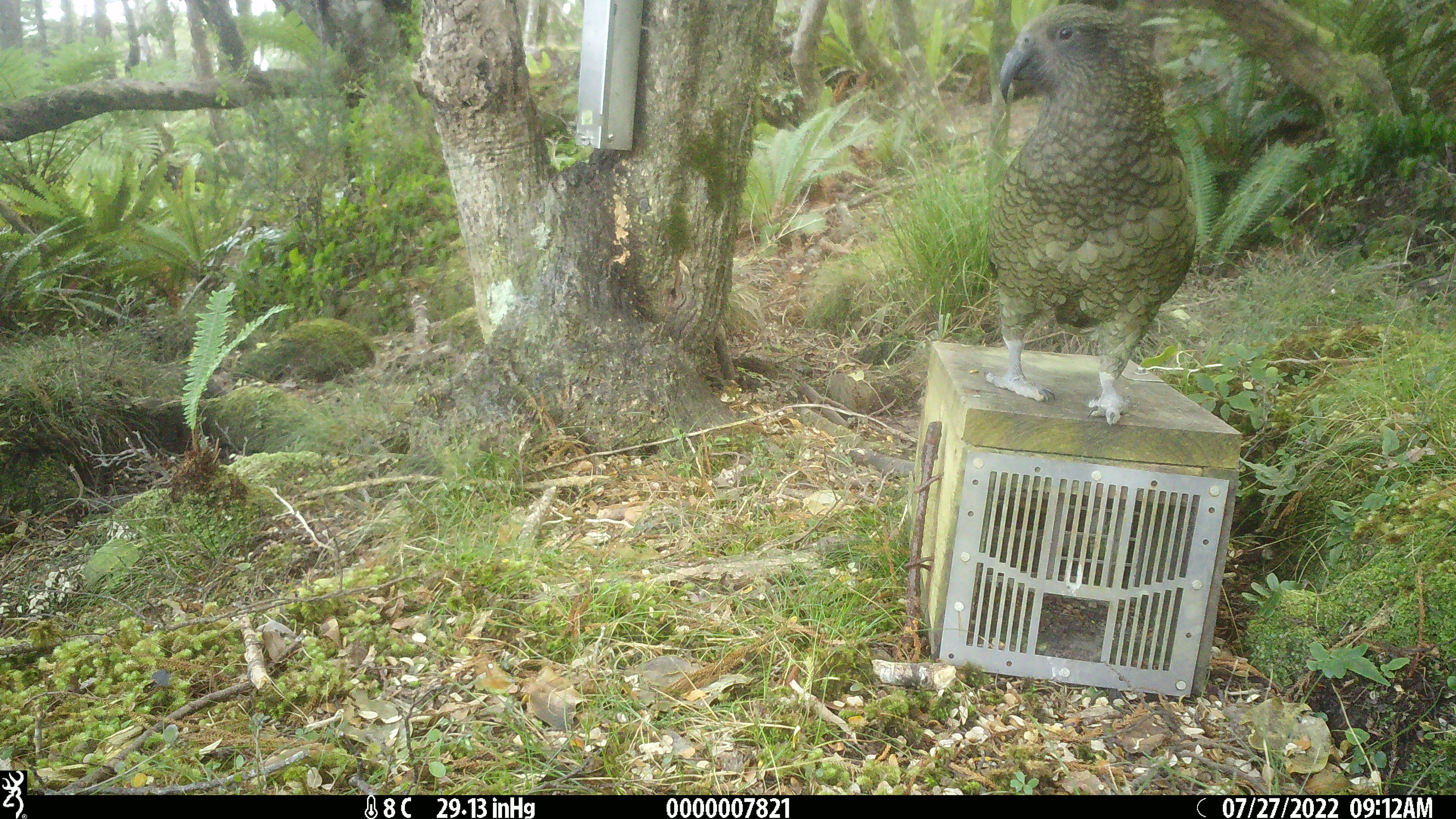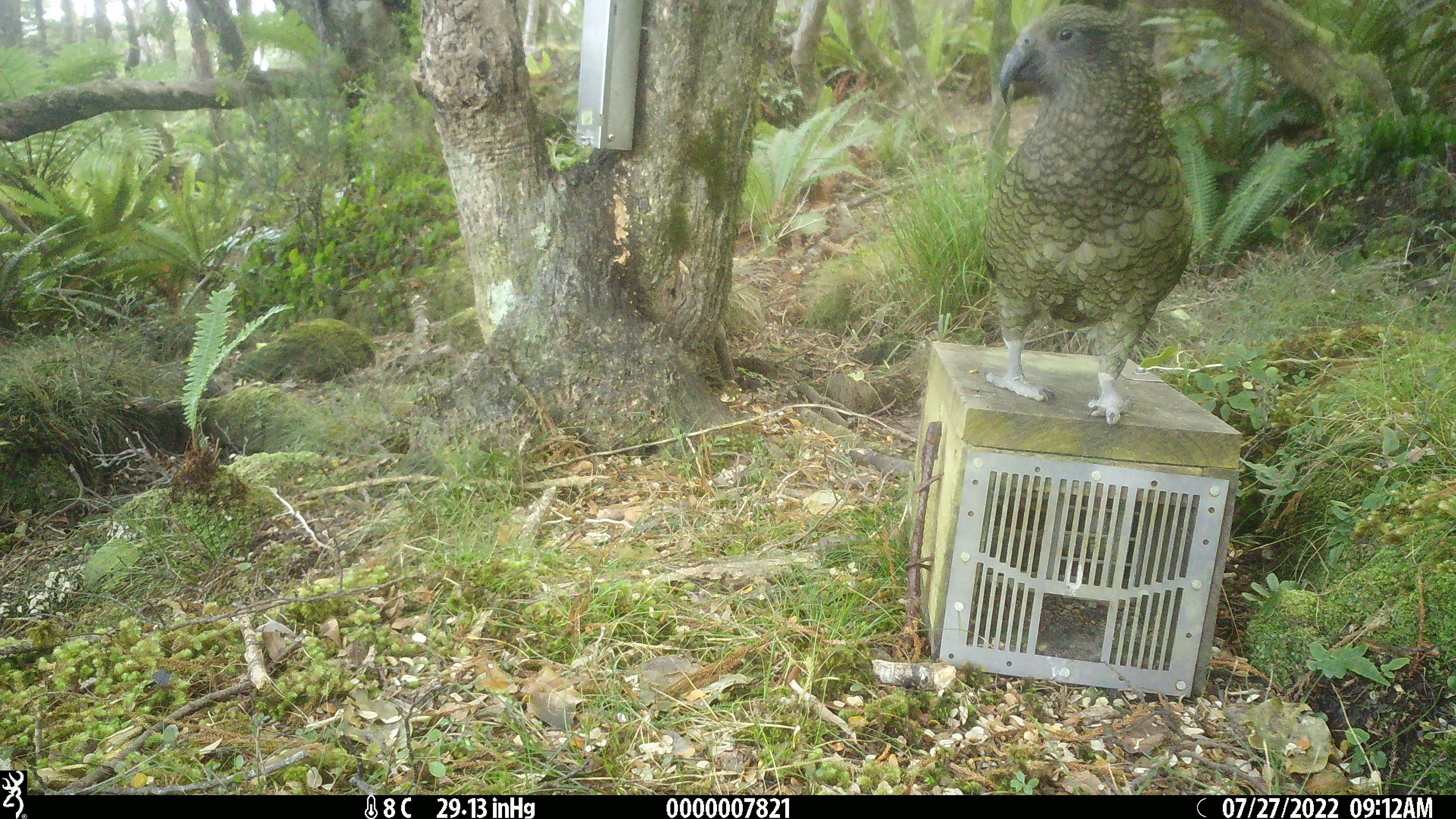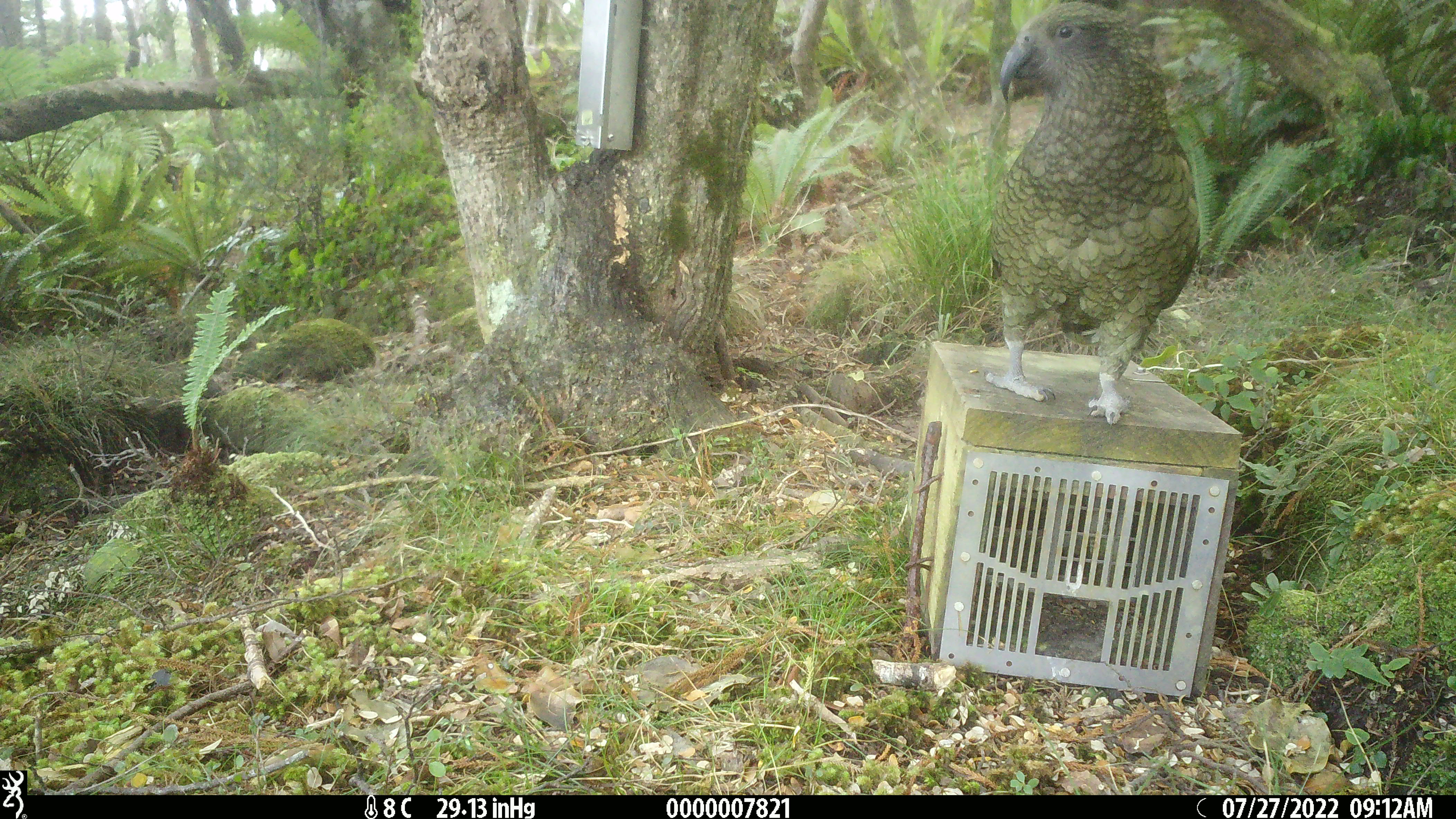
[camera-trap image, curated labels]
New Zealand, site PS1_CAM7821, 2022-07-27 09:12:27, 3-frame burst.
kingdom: Animalia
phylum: Chordata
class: Aves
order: Psittaciformes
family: Strigopidae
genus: Nestor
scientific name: Nestor notabilis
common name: kea